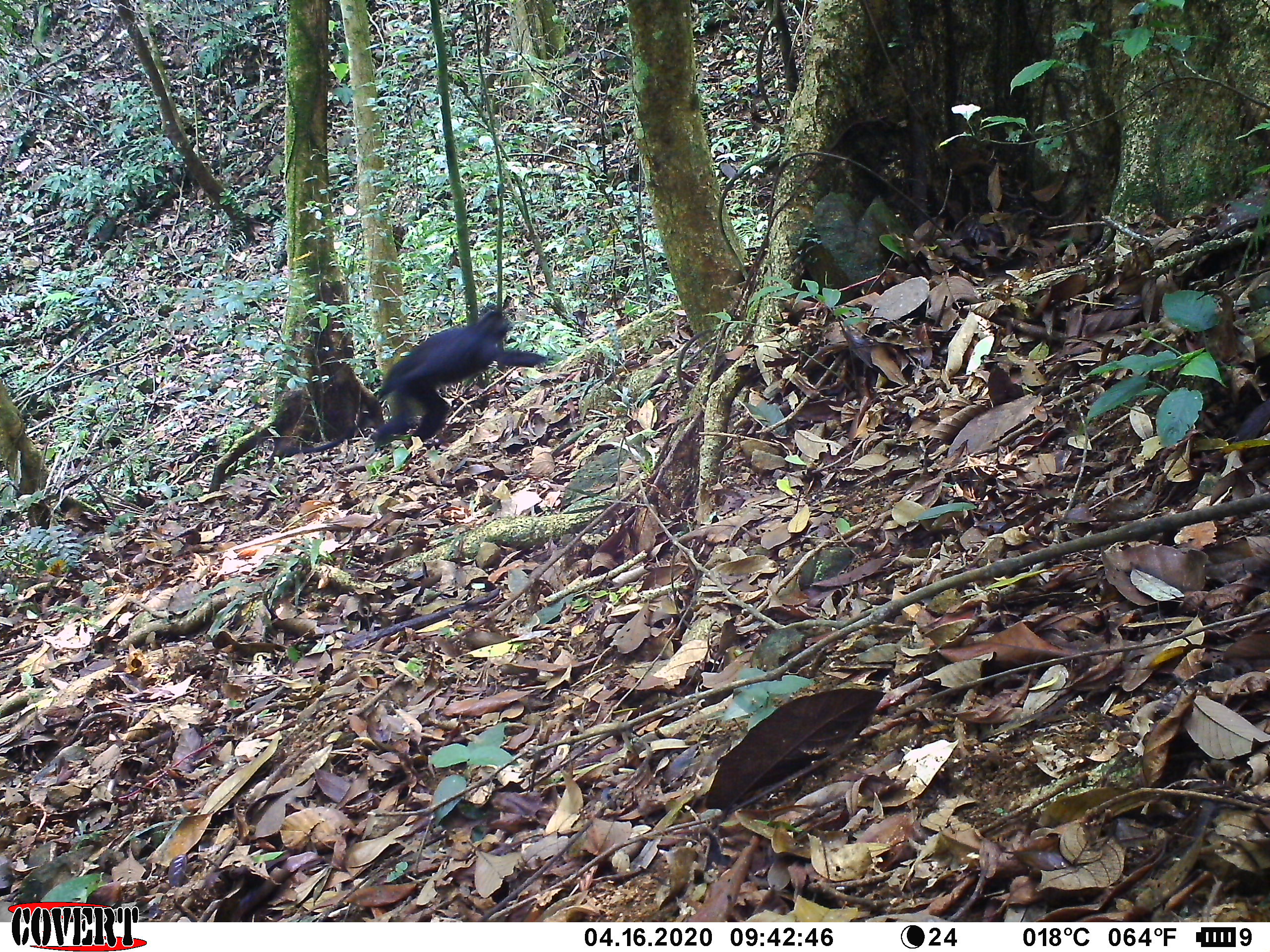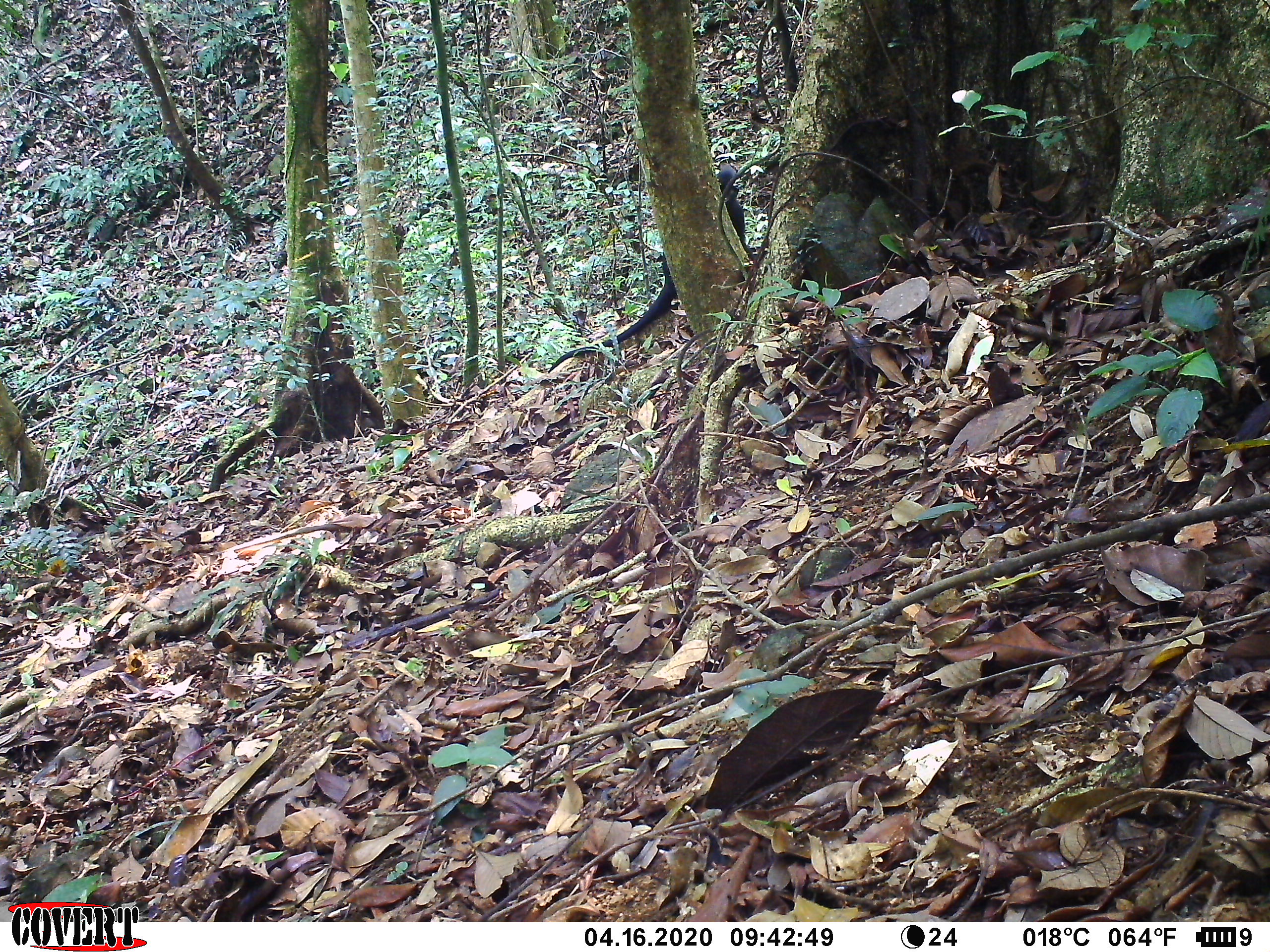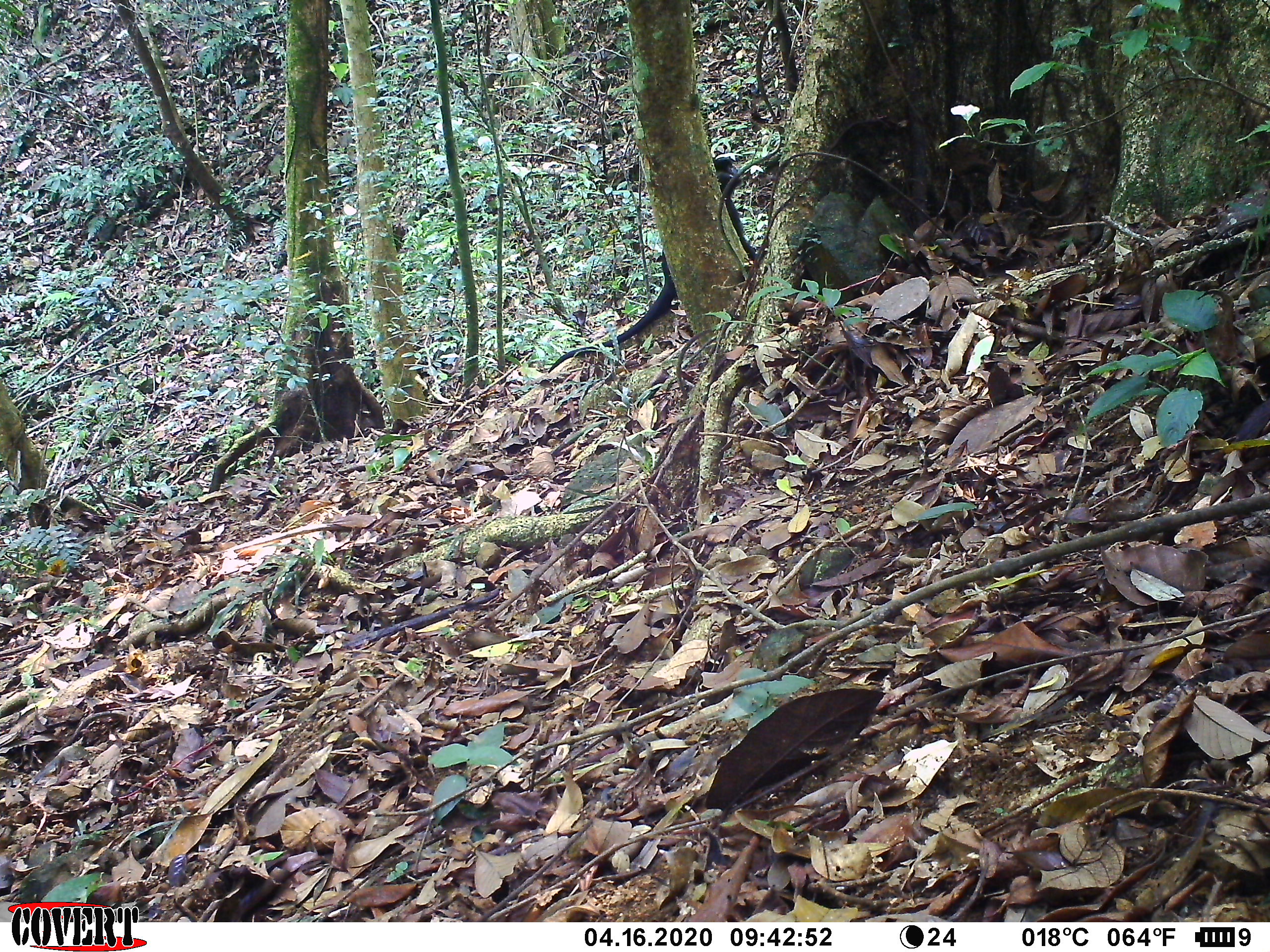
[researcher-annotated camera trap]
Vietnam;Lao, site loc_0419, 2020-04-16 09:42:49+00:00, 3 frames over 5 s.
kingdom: Animalia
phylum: Chordata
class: Mammalia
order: Primates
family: Cercopithecidae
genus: Trachypithecus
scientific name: Trachypithecus hatinhensis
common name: hatinh langur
Hatinh langur (Trachypithecus hatinhensis). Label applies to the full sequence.